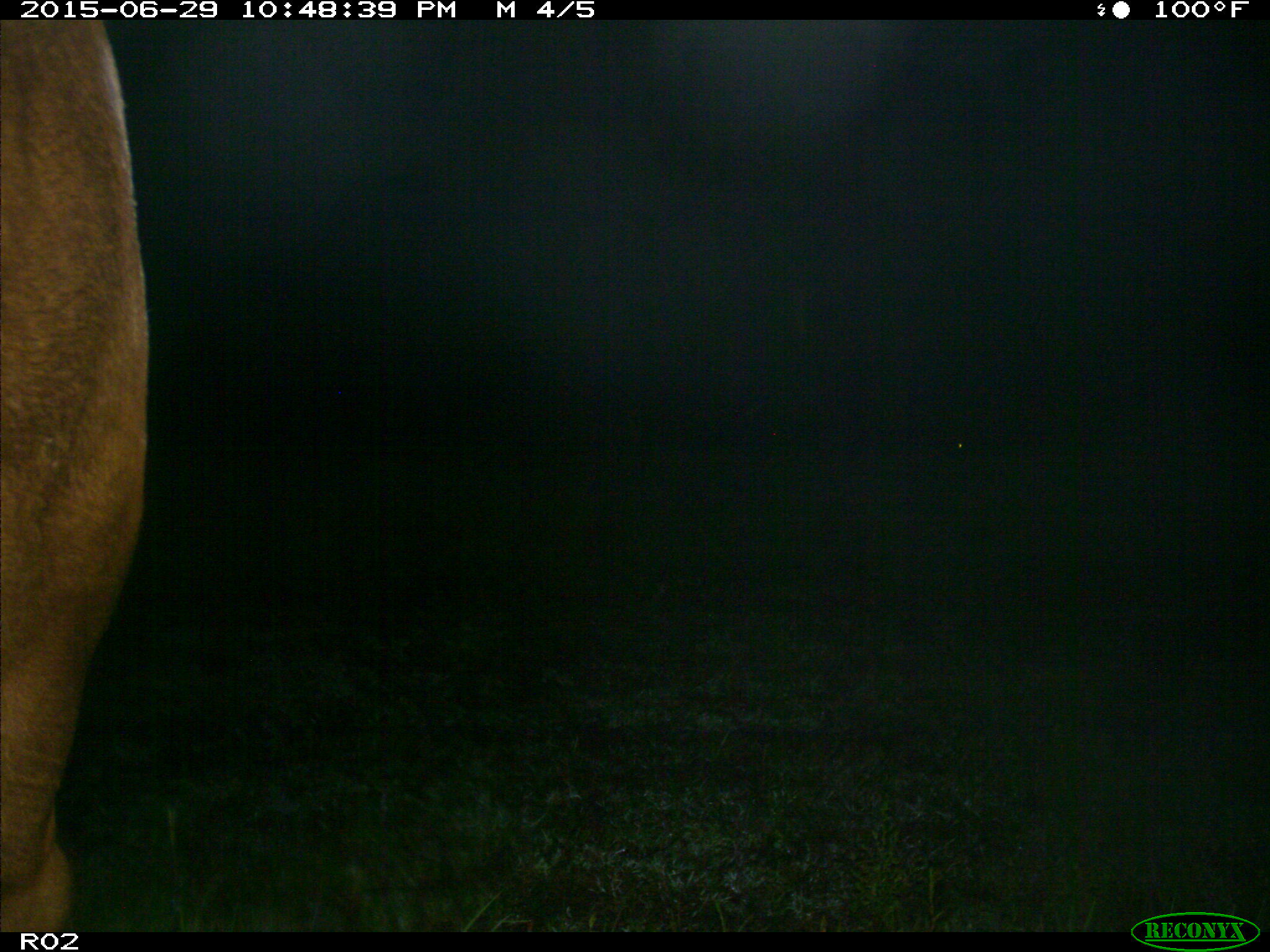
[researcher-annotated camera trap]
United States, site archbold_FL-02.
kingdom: Animalia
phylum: Chordata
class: Mammalia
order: Artiodactyla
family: Bovidae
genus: Bos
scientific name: Bos taurus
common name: domestic cow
Bos taurus (domestic cow).